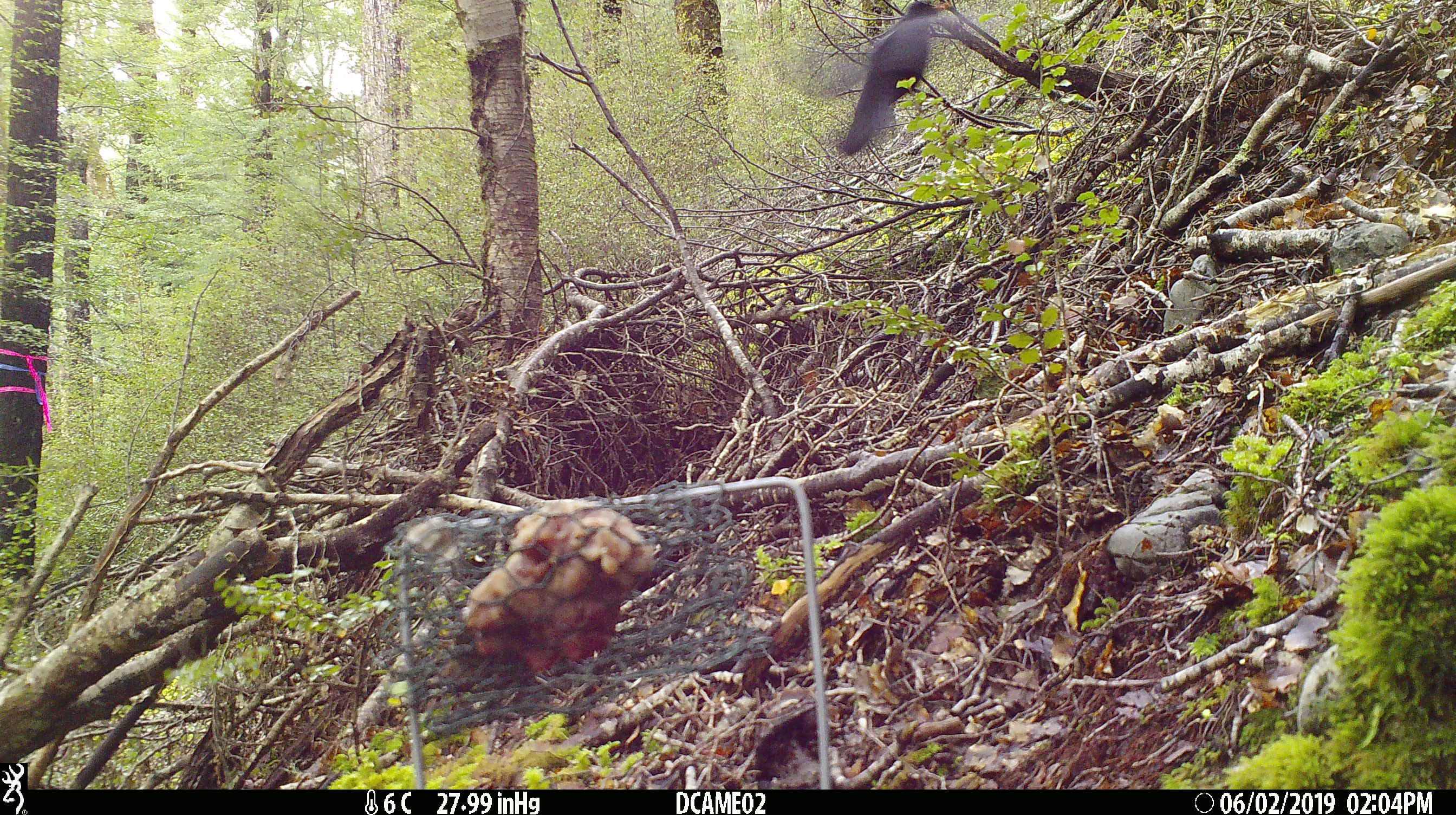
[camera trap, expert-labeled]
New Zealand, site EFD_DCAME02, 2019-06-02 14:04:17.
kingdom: Animalia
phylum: Chordata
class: Aves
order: Passeriformes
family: Turdidae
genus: Turdus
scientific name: Turdus merula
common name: eurasian blackbird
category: blackbird